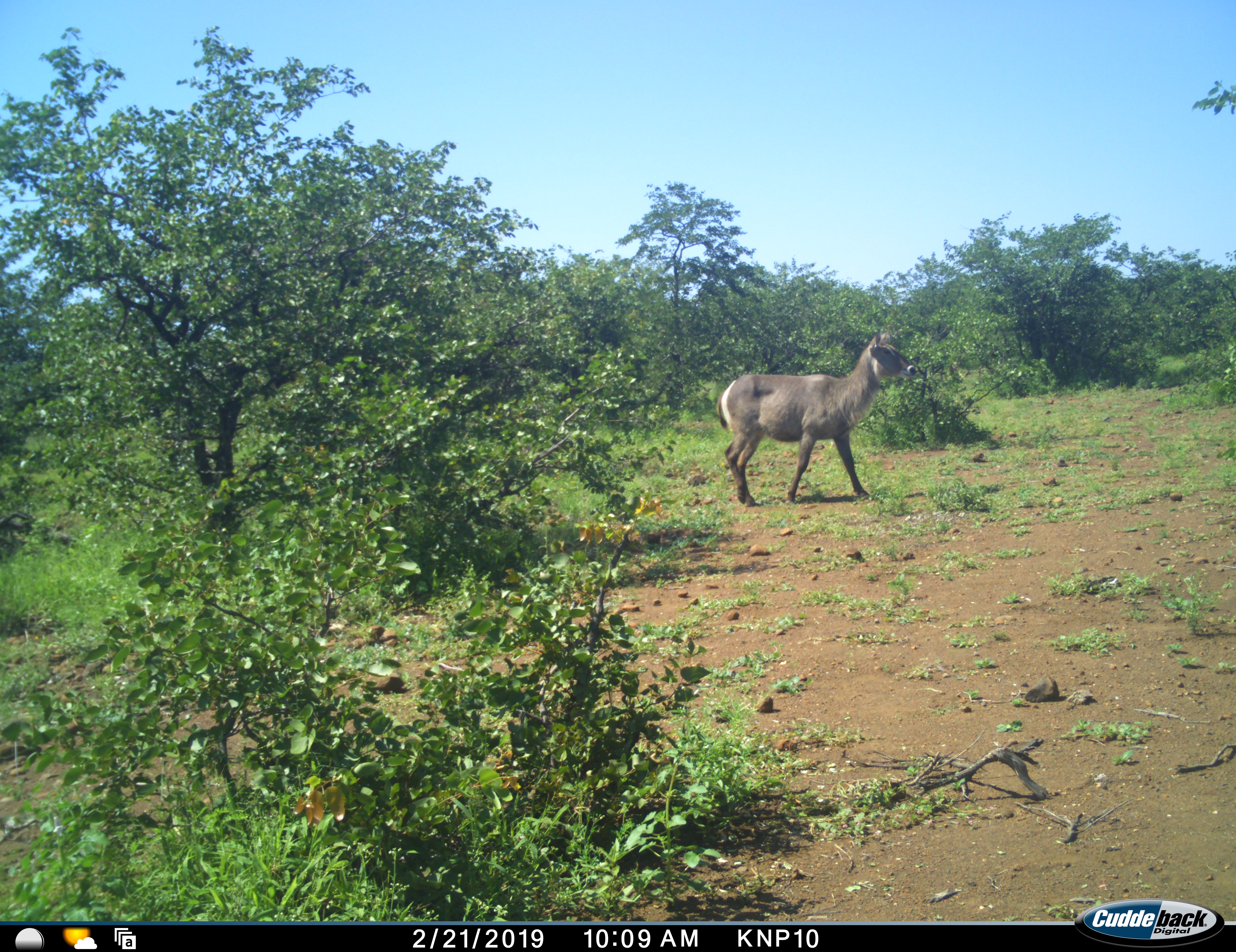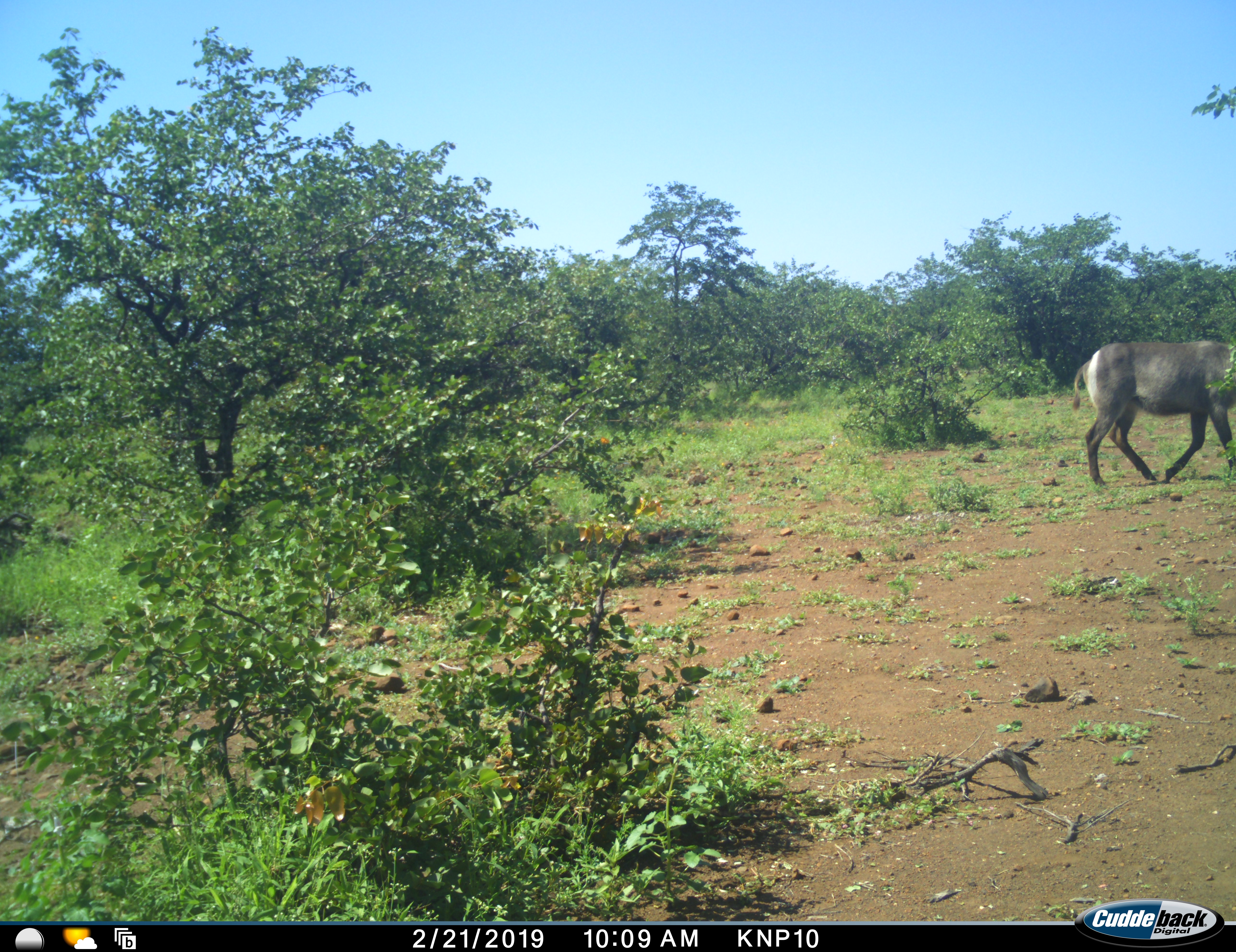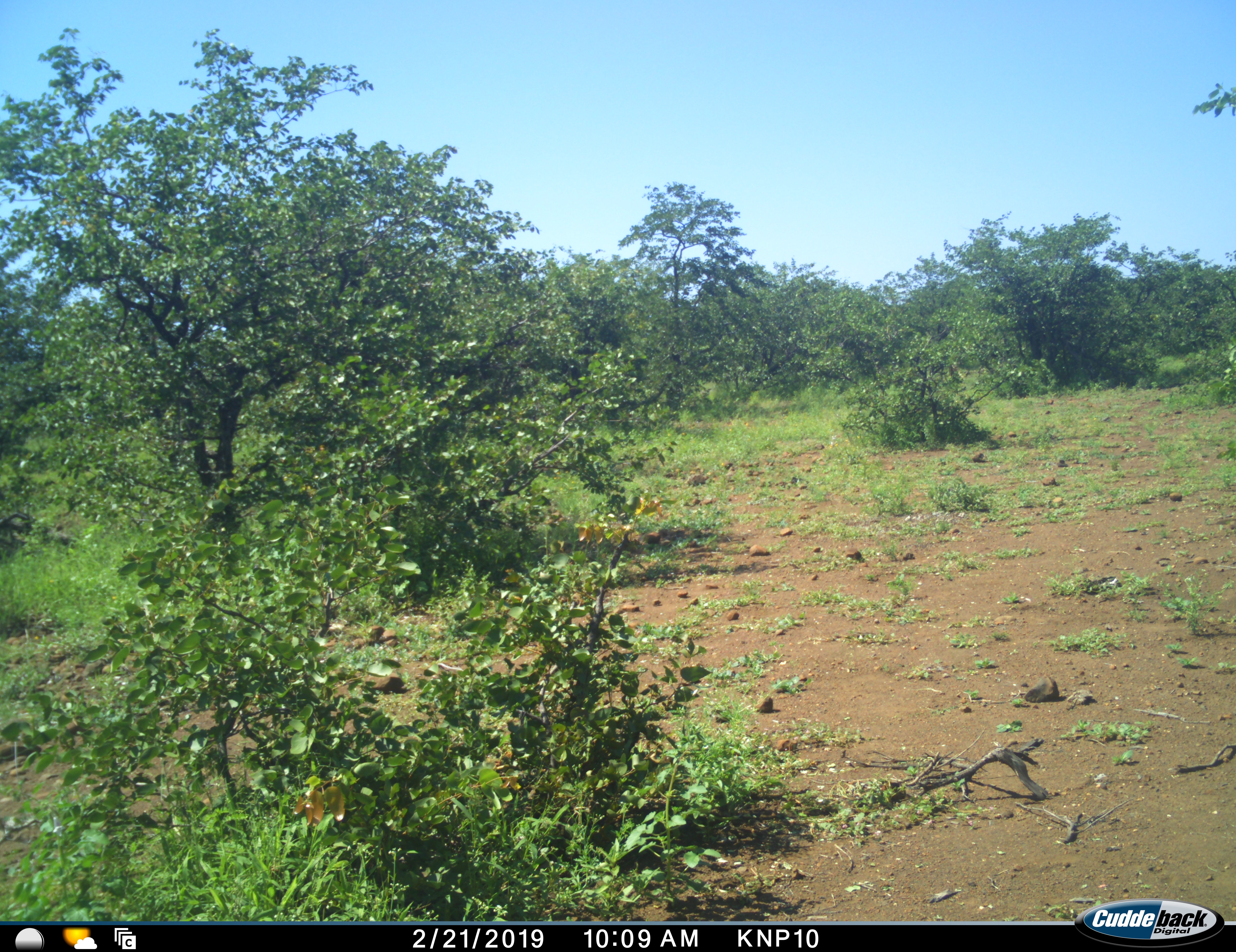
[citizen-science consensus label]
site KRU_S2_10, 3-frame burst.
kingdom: Animalia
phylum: Chordata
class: Mammalia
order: Artiodactyla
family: Bovidae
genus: Kobus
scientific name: Kobus ellipsiprymnus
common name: waterbuck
Waterbuck (Kobus ellipsiprymnus), count 1. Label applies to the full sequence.